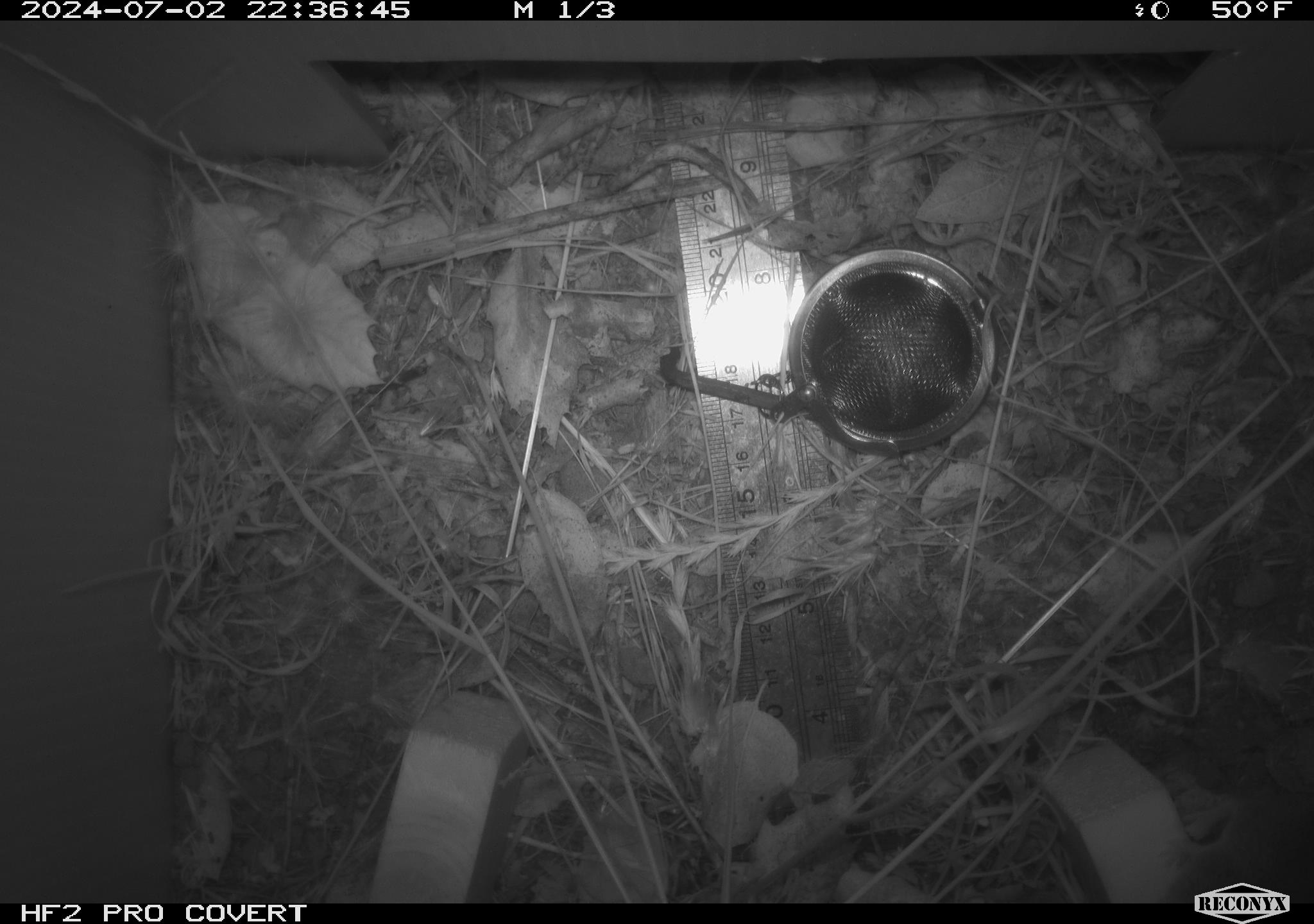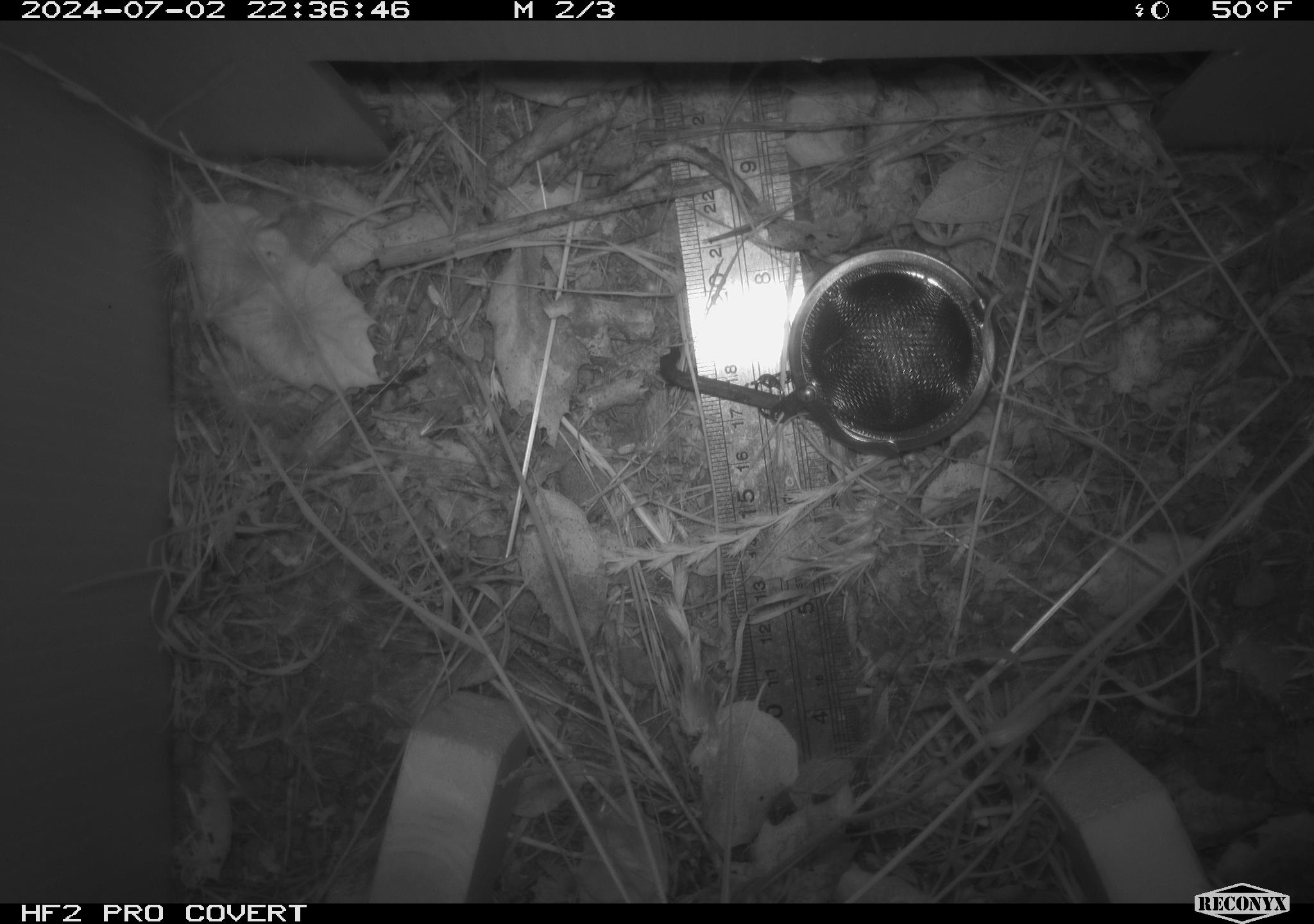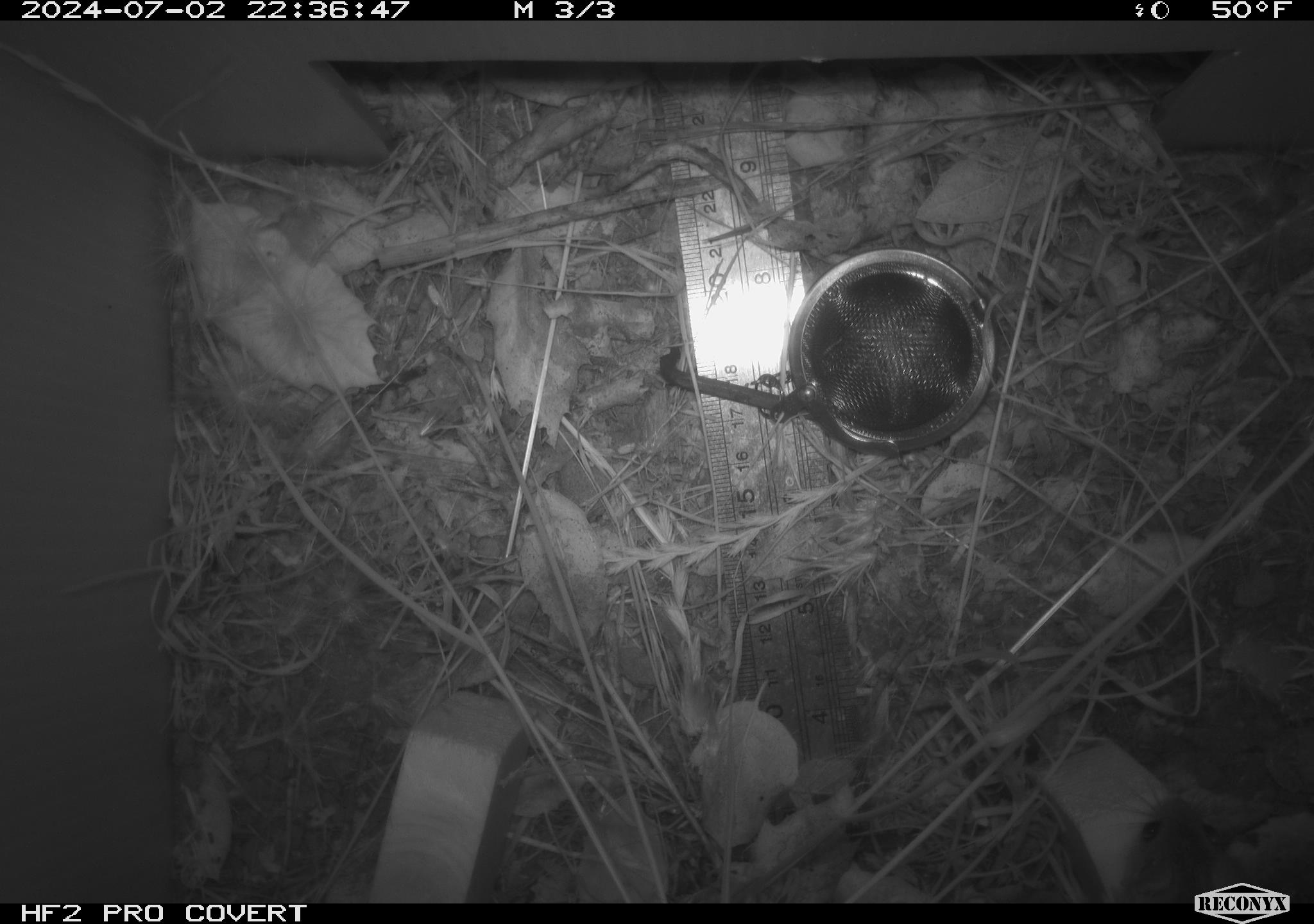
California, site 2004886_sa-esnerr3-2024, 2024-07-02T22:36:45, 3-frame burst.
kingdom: Animalia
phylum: Chordata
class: Mammalia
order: Rodentia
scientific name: Rodentia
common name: rodent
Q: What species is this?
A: Rodent (Rodentia).